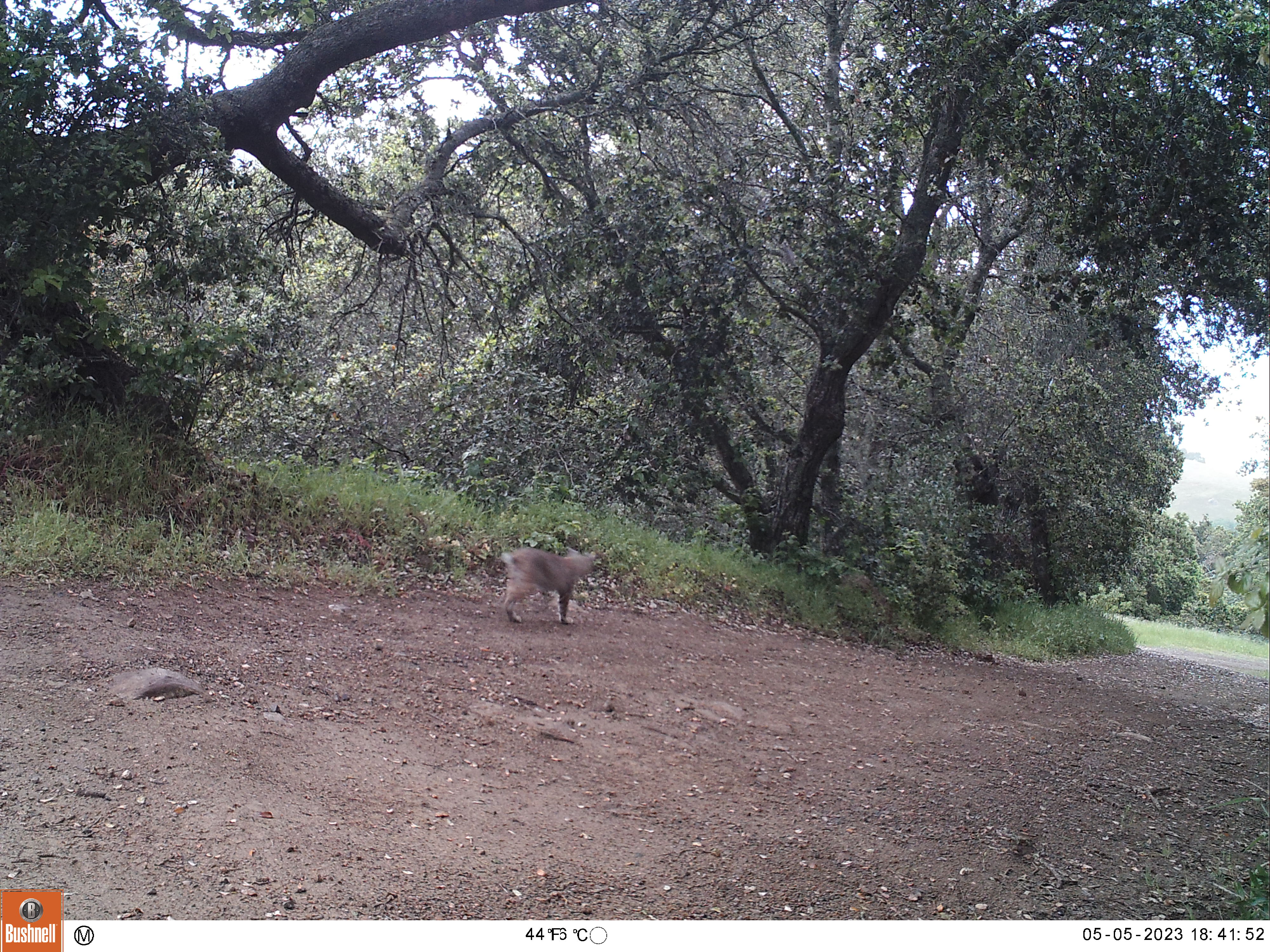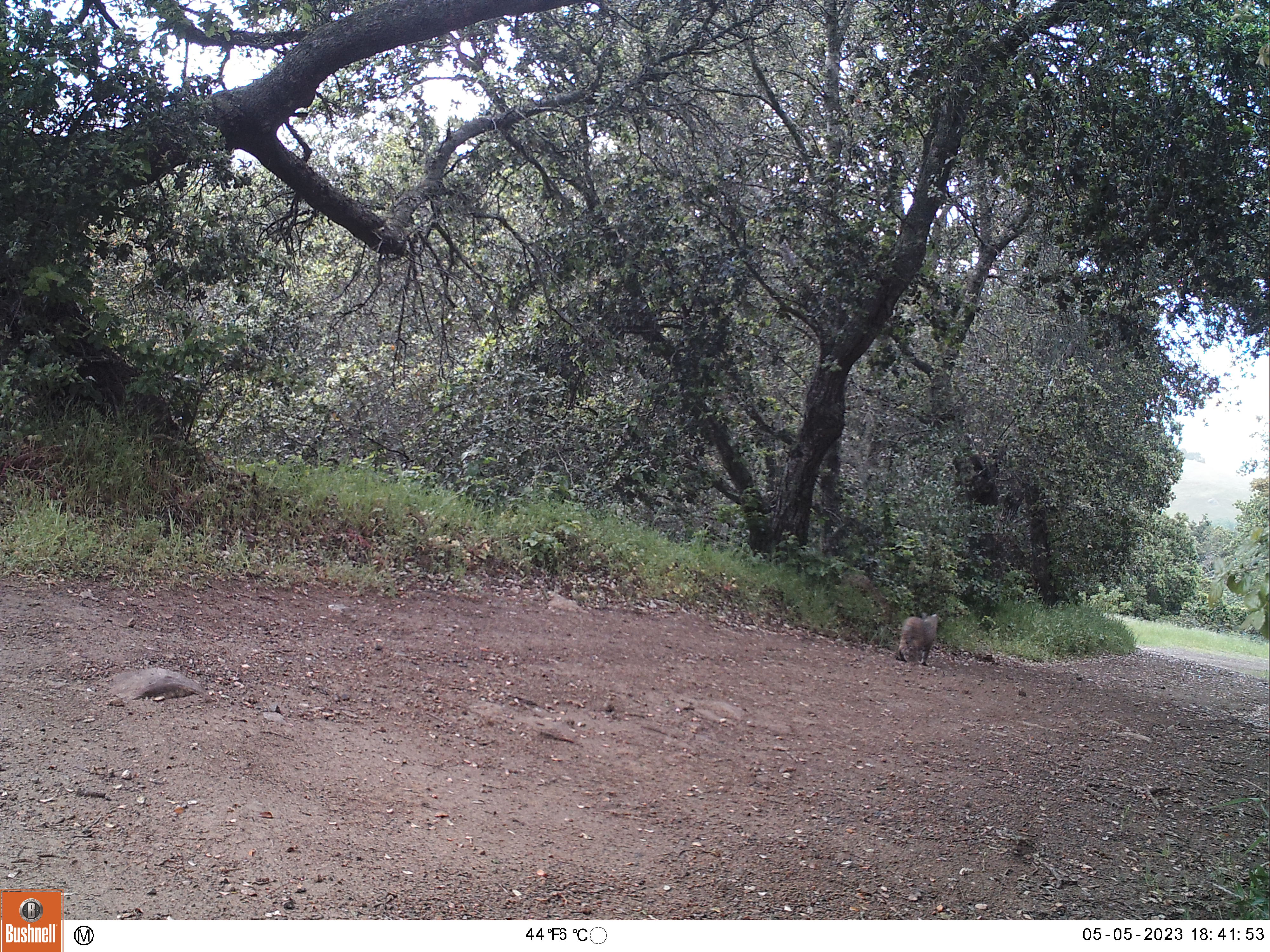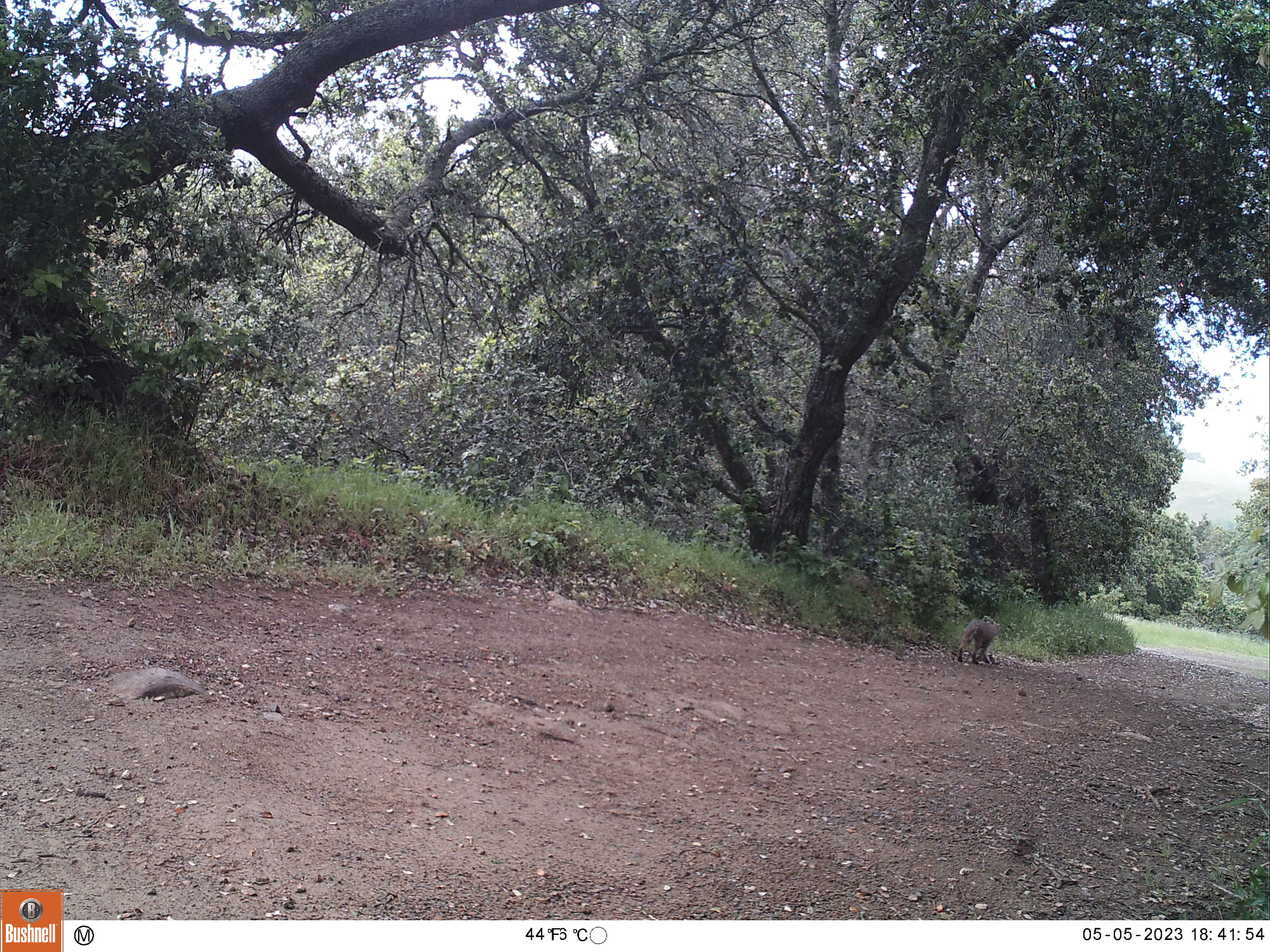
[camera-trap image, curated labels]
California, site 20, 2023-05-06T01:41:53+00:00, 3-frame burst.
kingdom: Animalia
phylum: Chordata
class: Mammalia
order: Carnivora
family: Felidae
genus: Lynx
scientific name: Lynx rufus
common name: bobcat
Bobcat (Lynx rufus).